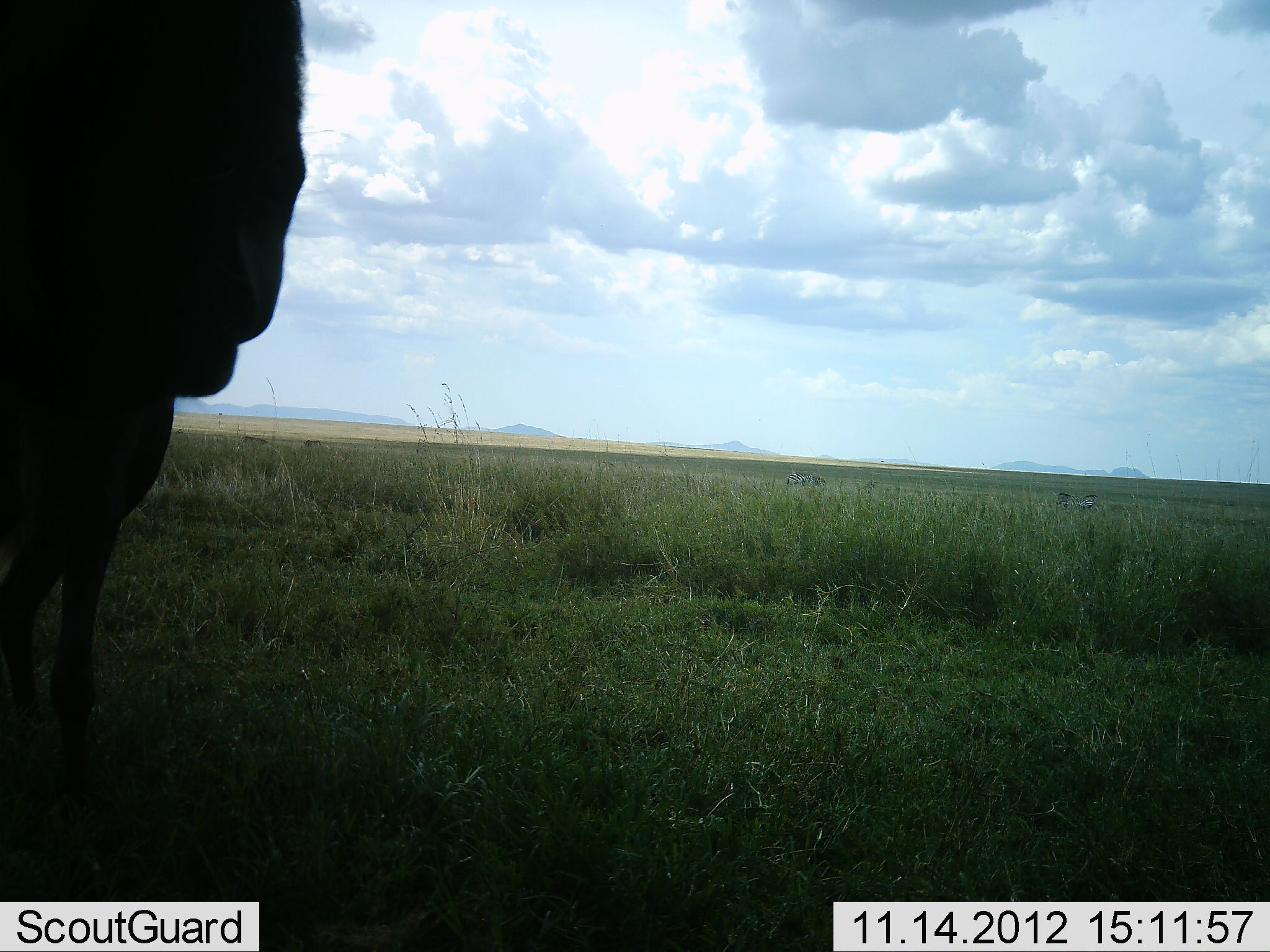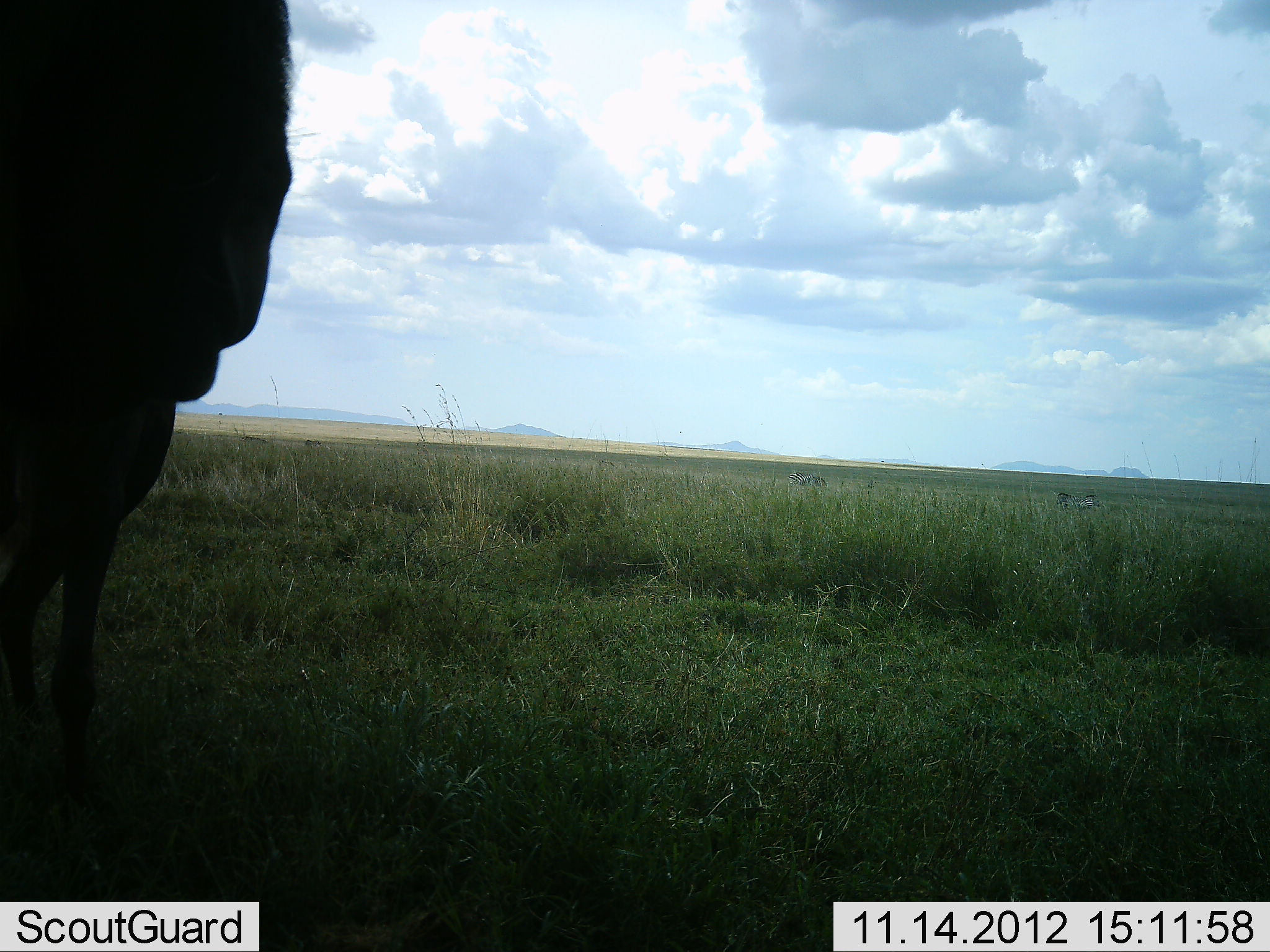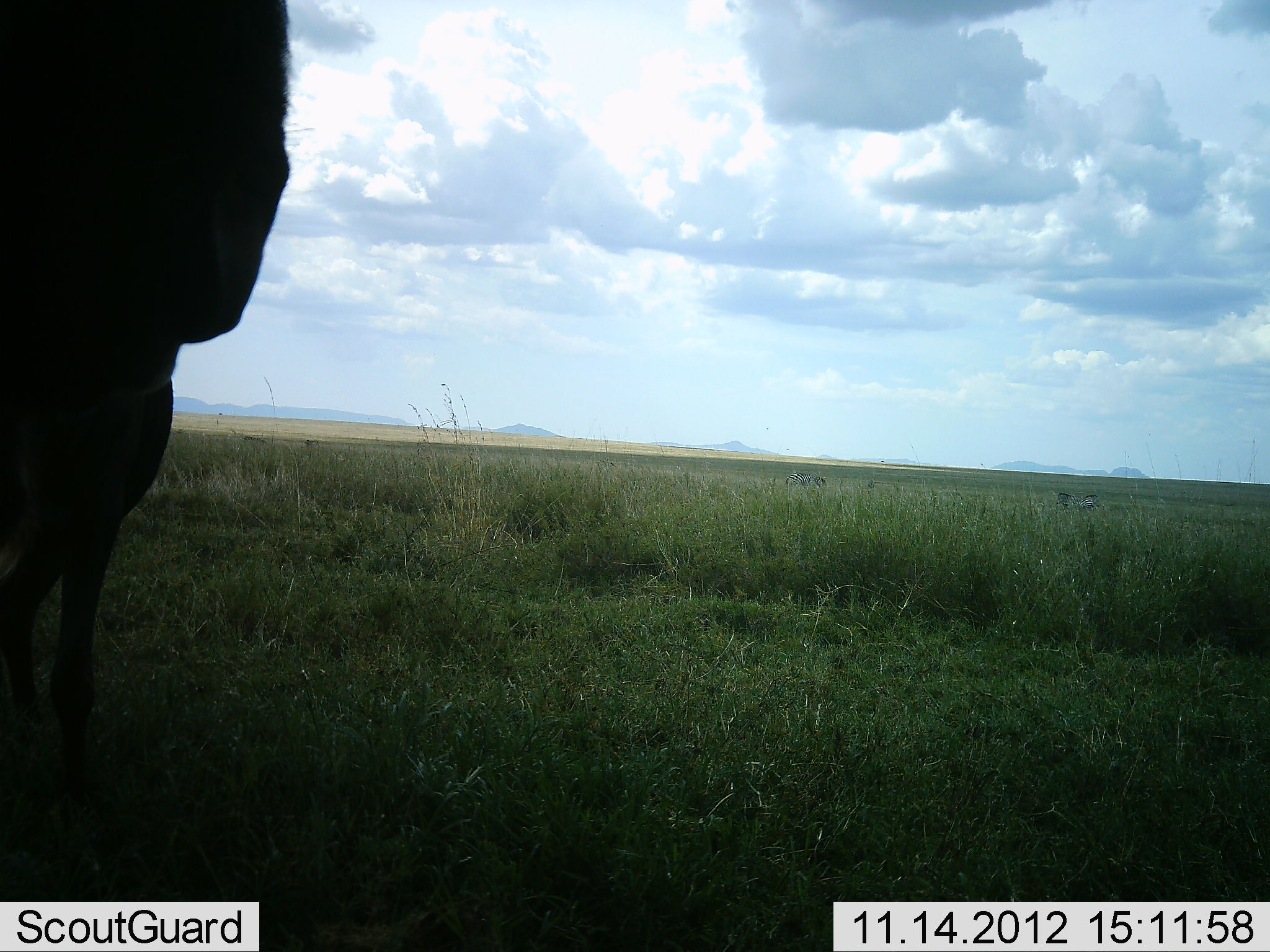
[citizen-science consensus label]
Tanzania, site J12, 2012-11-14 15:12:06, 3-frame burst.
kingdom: Animalia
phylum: Chordata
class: Mammalia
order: Artiodactyla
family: Bovidae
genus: Connochaetes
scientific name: Connochaetes taurinus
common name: blue wildebeest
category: wildebeest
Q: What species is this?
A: Wildebeest (blue wildebeest) (Connochaetes taurinus).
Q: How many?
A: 1.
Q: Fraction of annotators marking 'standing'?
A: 100%.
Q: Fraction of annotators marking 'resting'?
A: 0%.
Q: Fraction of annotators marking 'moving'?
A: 0%.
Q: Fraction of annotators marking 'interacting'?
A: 0%.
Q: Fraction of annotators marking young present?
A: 0%.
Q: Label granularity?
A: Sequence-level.